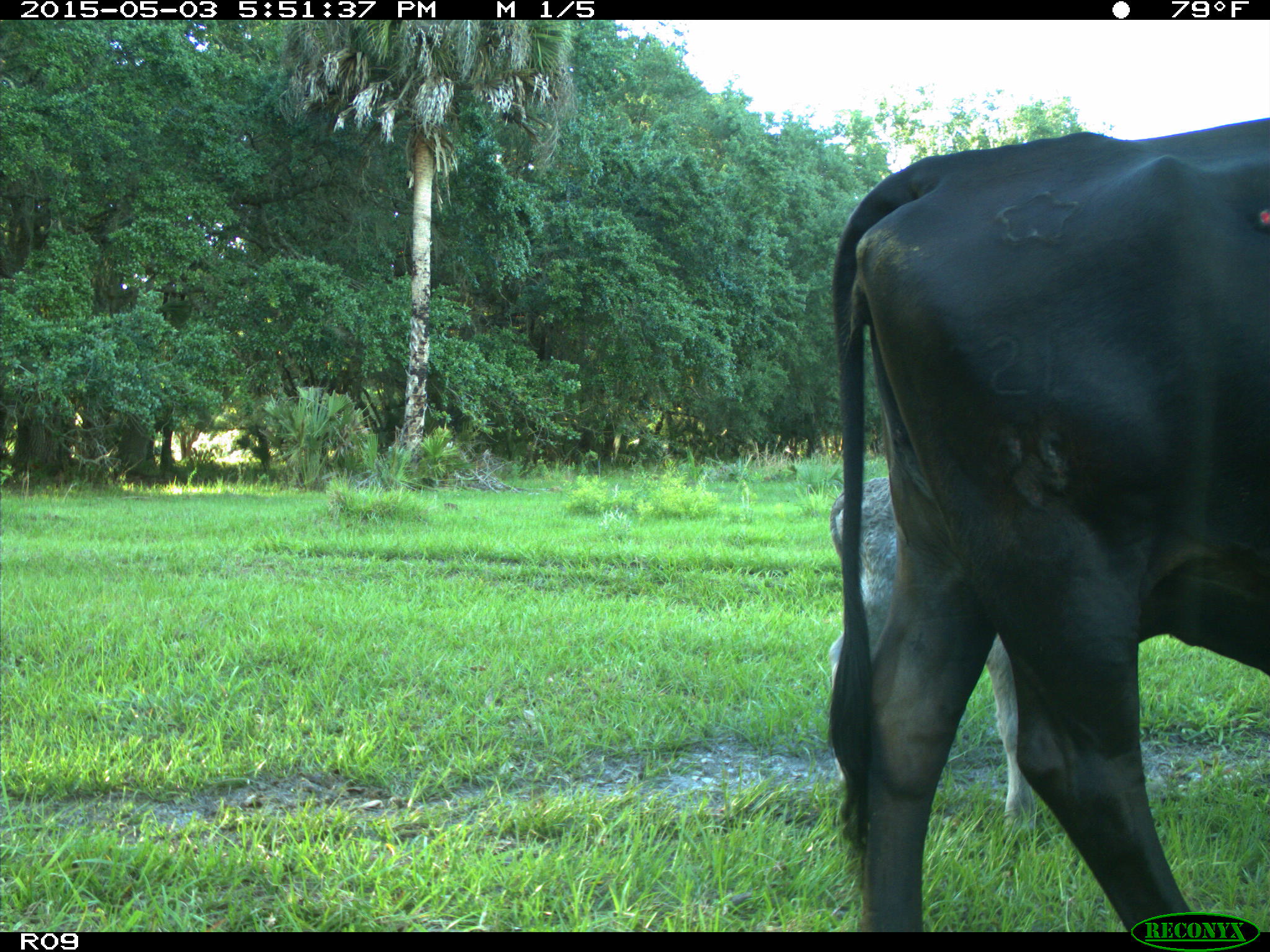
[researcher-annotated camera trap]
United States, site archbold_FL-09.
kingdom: Animalia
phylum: Chordata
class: Mammalia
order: Artiodactyla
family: Bovidae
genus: Bos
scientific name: Bos taurus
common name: domestic cow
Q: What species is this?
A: Bos taurus (domestic cow).